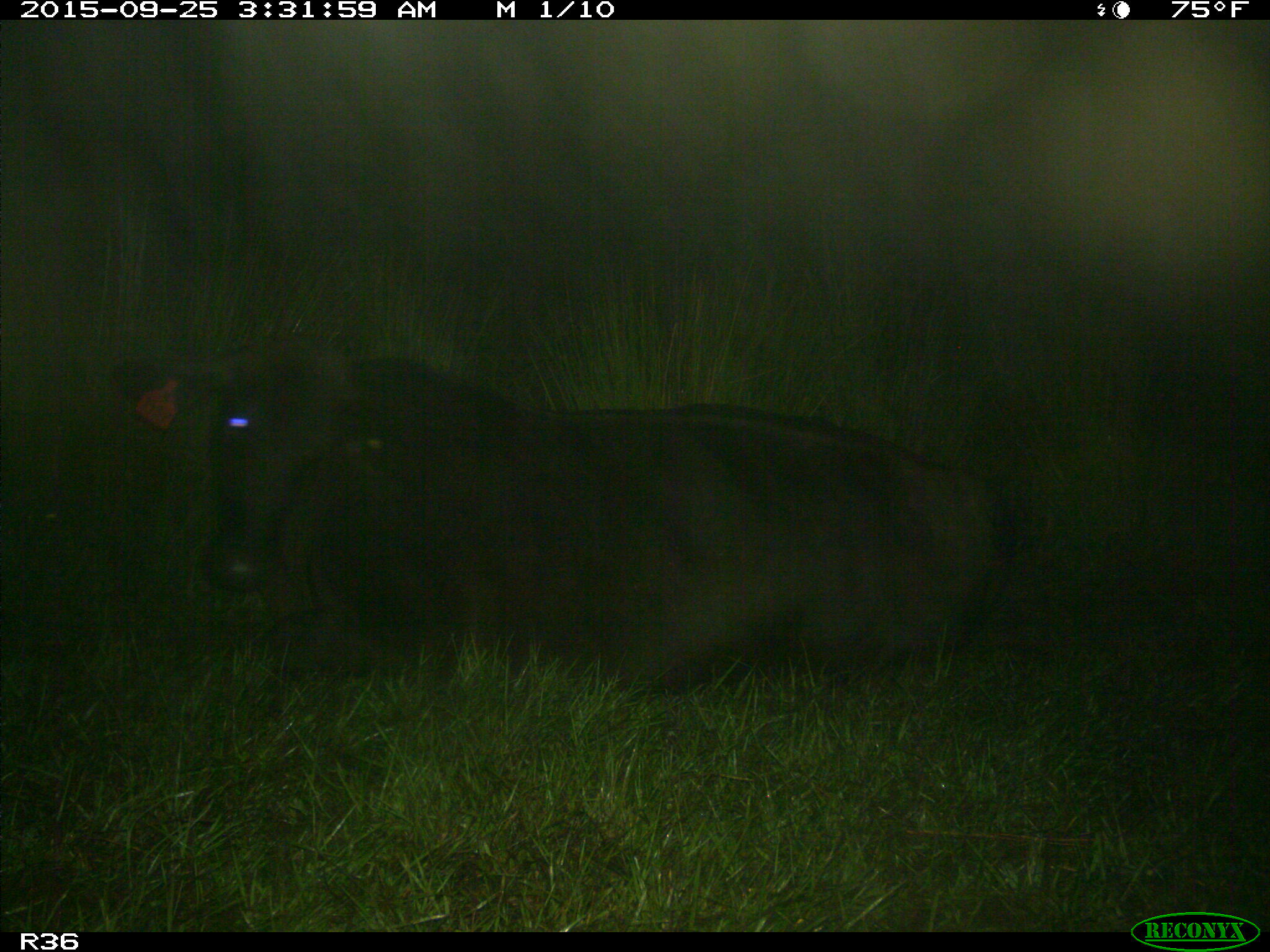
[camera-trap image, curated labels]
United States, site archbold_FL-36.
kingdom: Animalia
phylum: Chordata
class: Mammalia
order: Artiodactyla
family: Bovidae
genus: Bos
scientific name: Bos taurus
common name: domestic cow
Bos taurus (domestic cow).